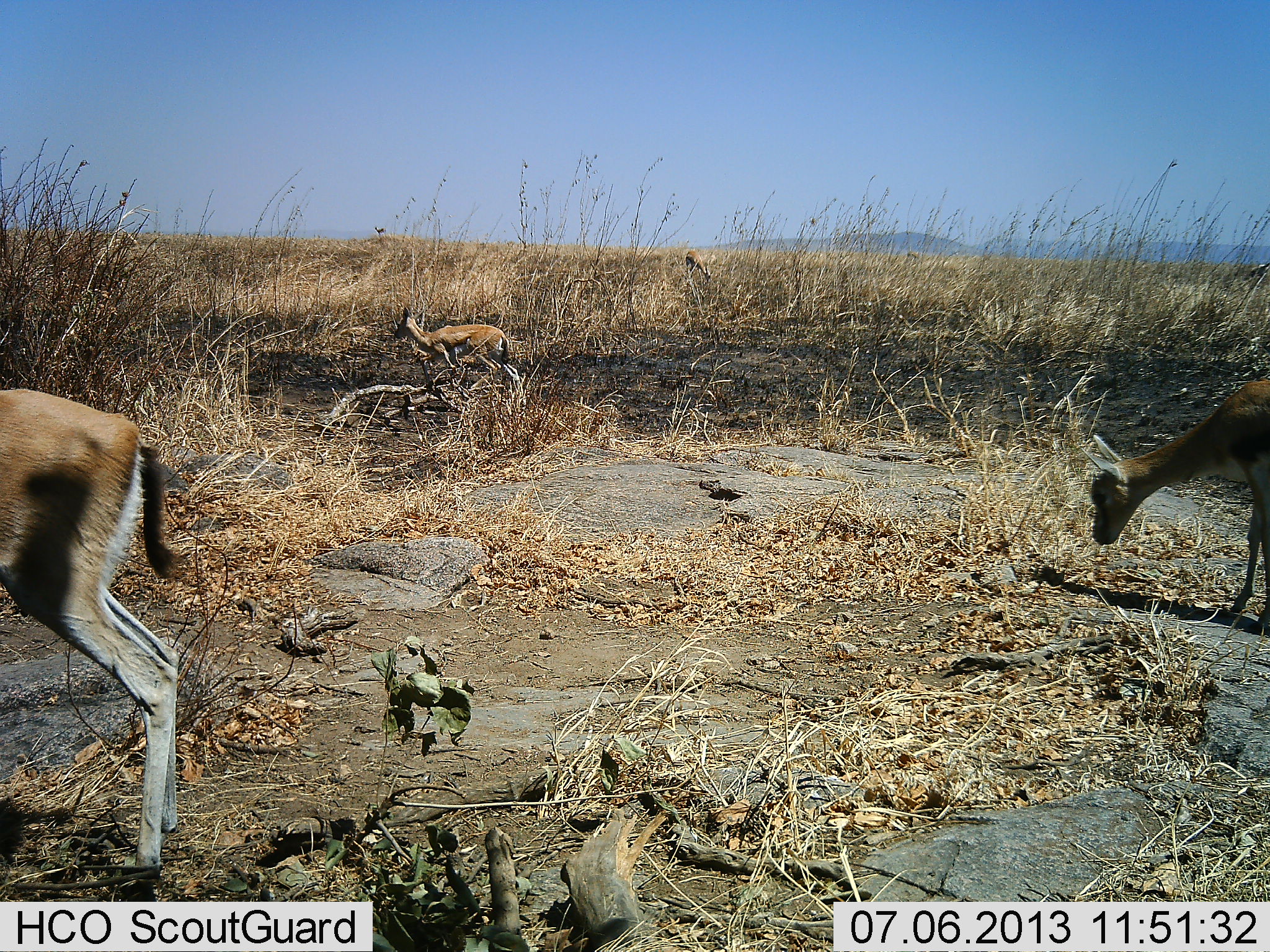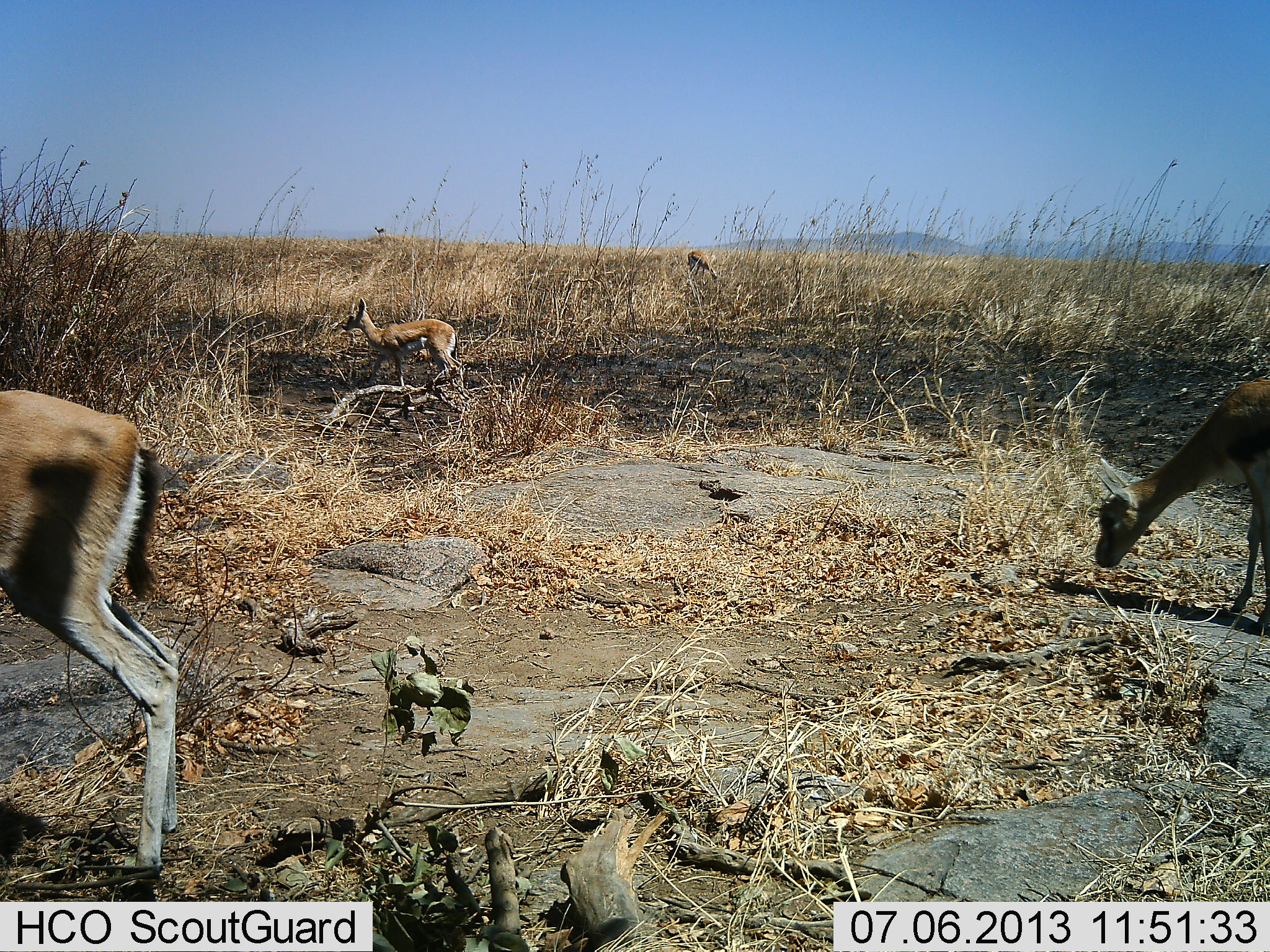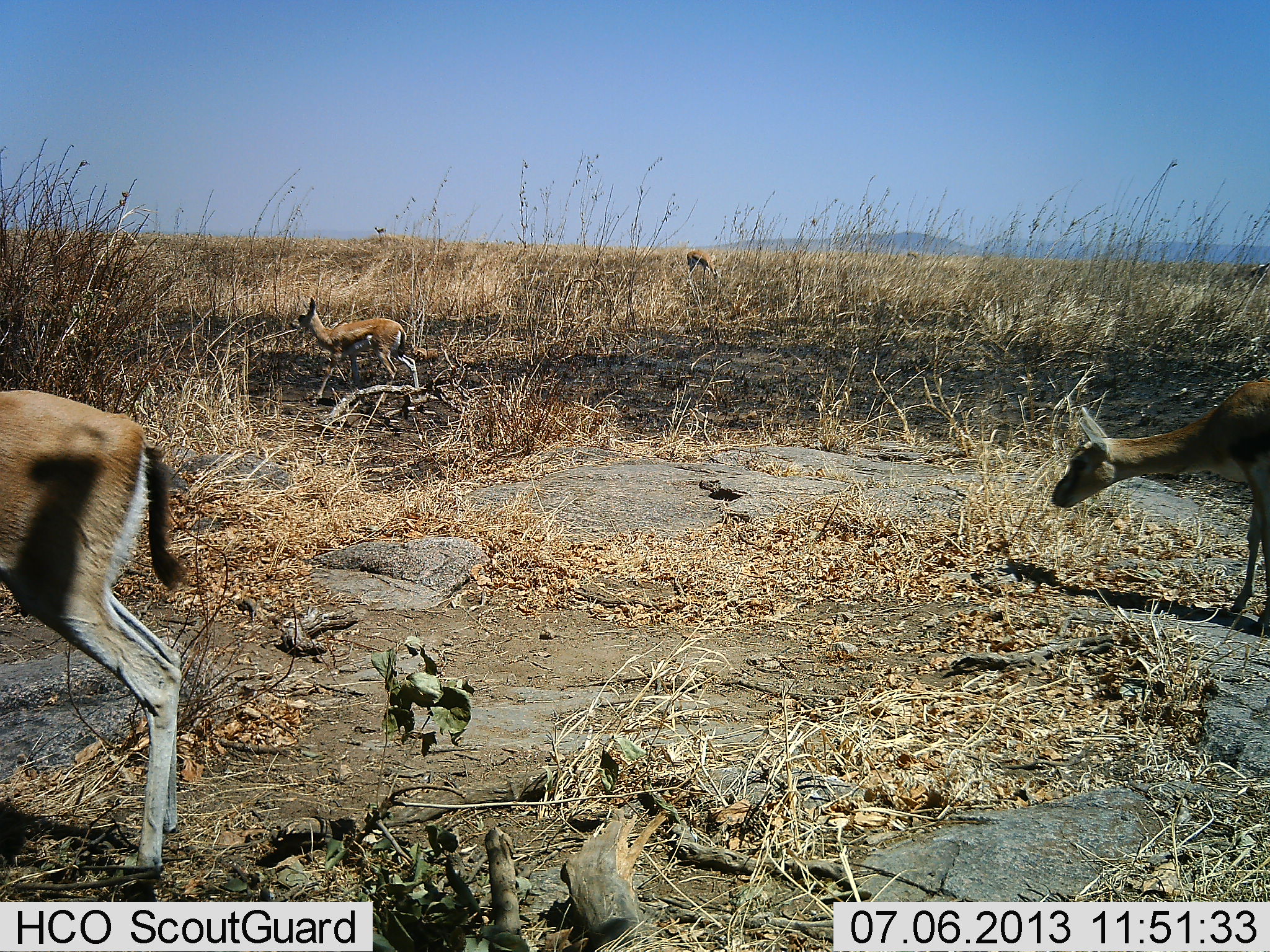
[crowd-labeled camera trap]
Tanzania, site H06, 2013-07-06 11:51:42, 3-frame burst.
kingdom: Animalia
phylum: Chordata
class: Mammalia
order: Artiodactyla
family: Bovidae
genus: Eudorcas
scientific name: Eudorcas thomsonii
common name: thomson's gazelle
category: gazellethomsons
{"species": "gazellethomsons (thomson's gazelle) (Eudorcas thomsonii)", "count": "4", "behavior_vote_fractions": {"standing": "73%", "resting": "0%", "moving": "73%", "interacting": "0%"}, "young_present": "27%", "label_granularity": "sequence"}